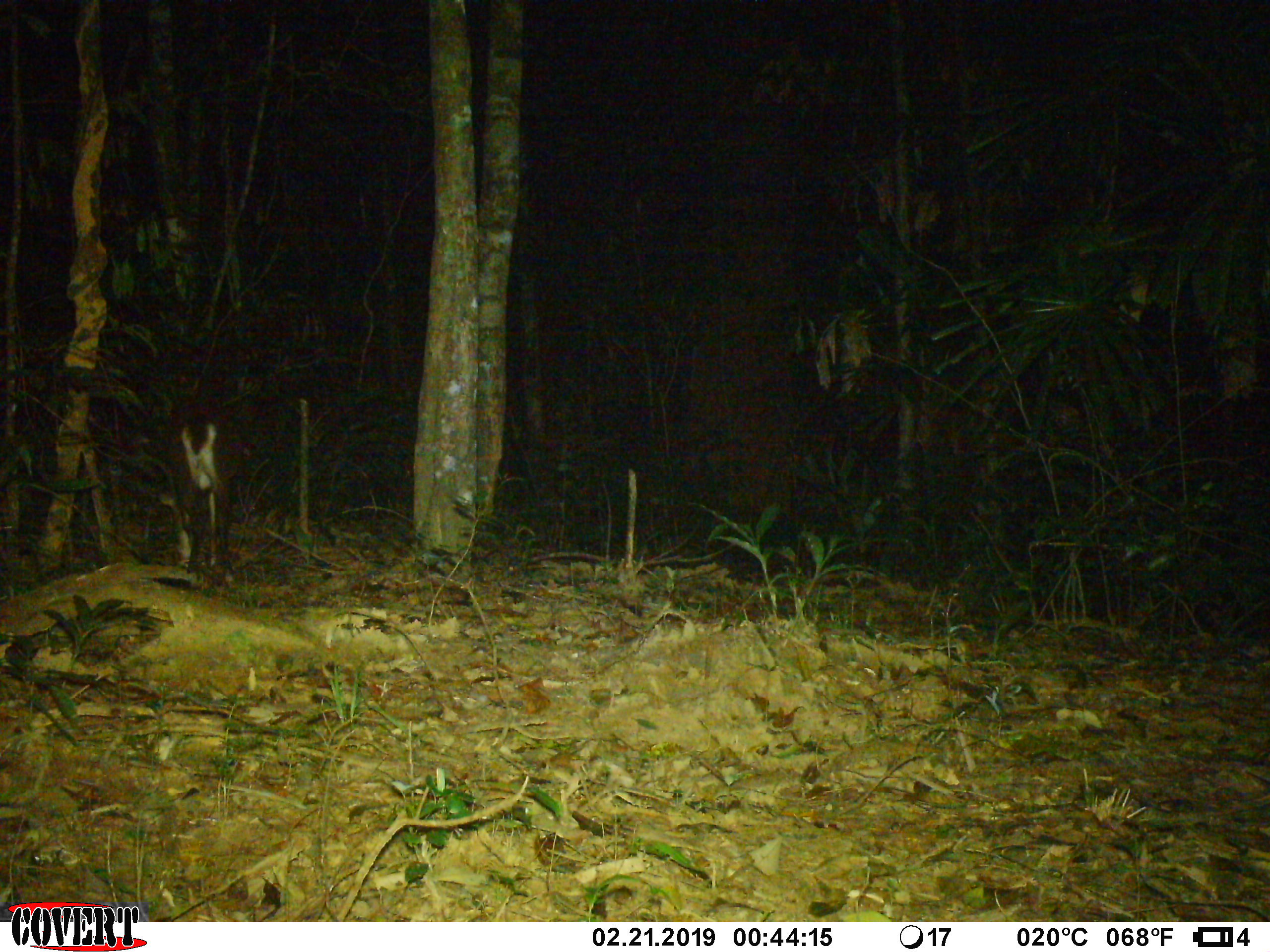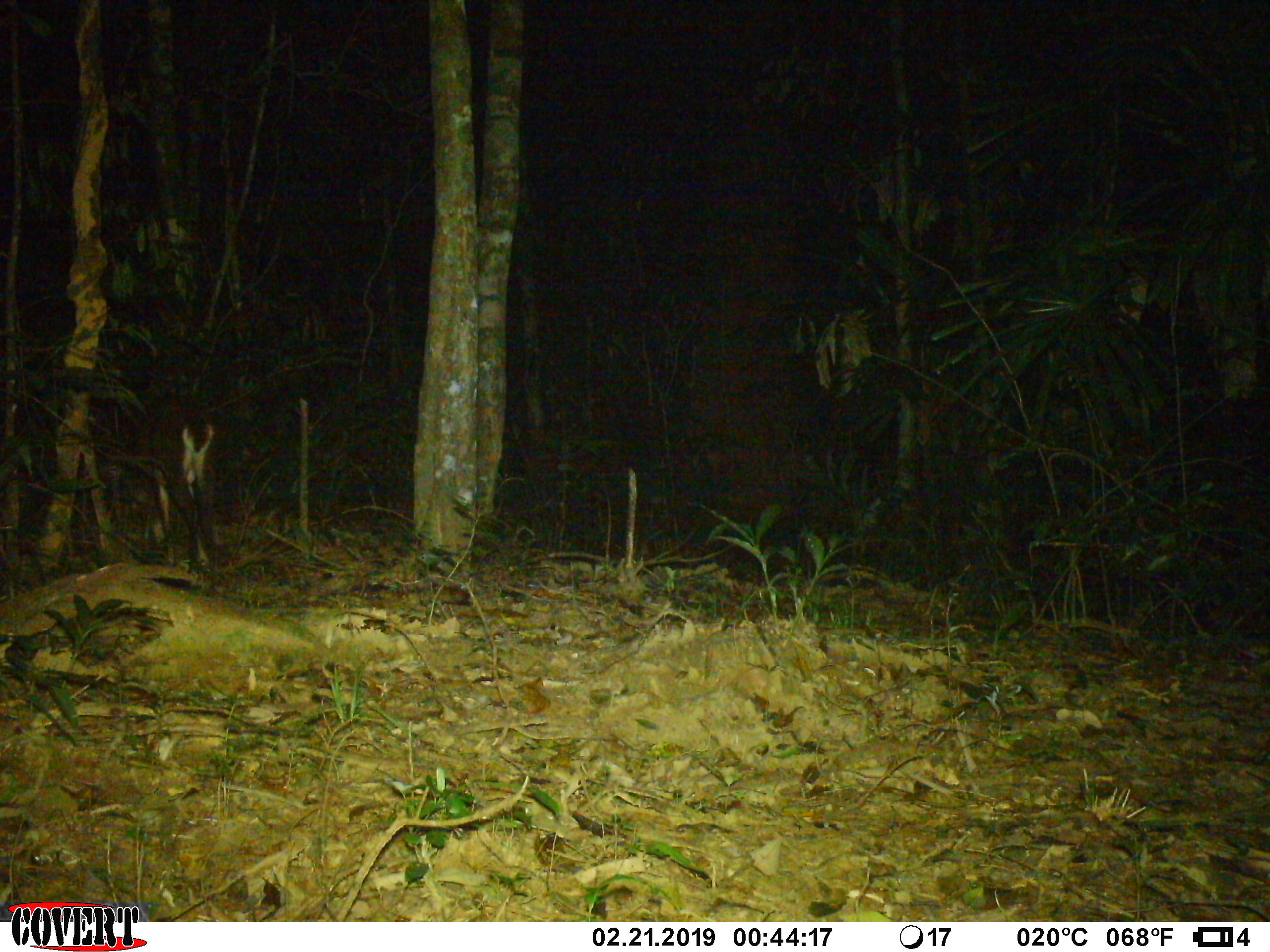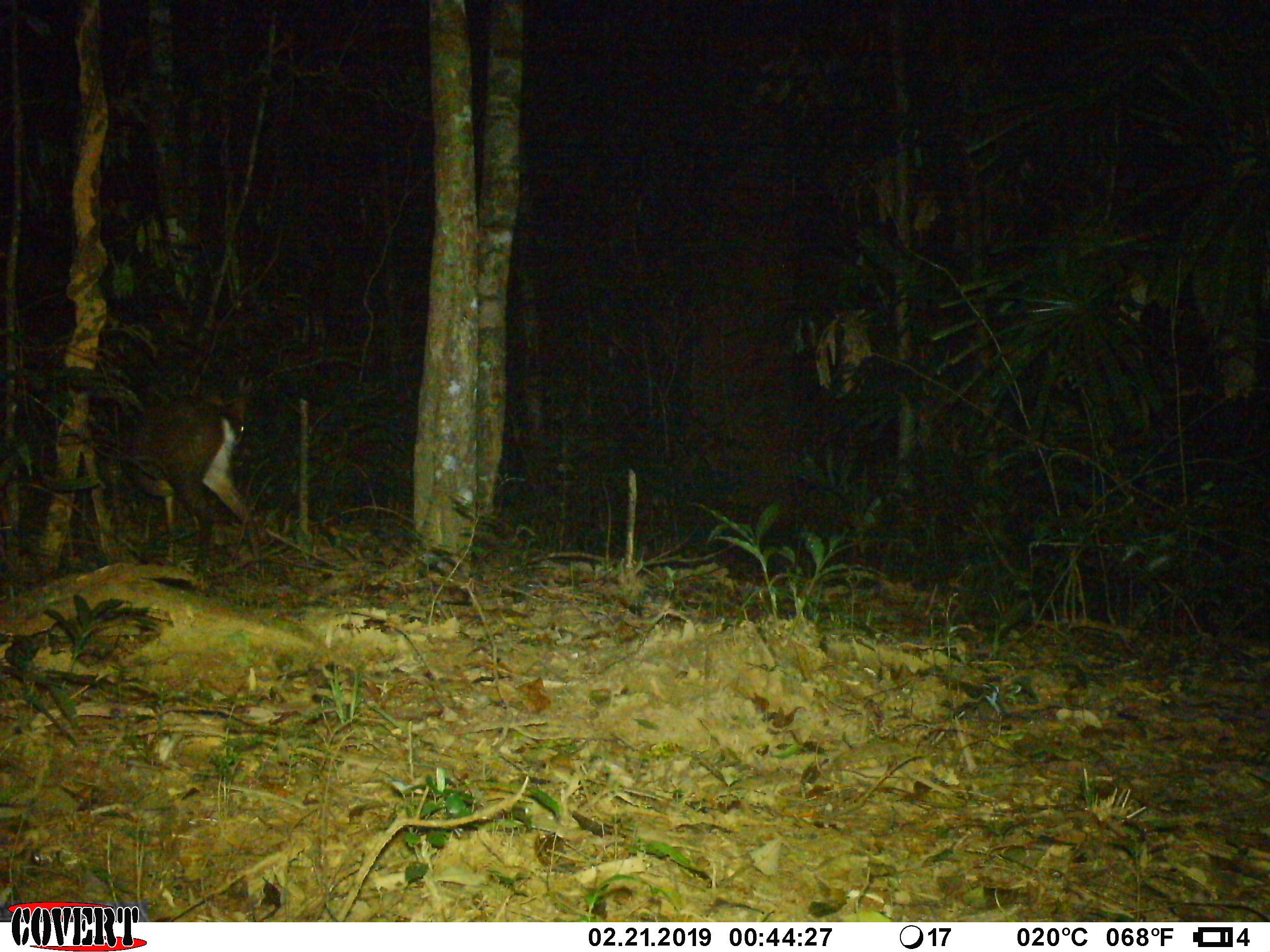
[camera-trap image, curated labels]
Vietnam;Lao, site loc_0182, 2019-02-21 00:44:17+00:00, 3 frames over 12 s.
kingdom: Animalia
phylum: Chordata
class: Mammalia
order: Artiodactyla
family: Cervidae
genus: Muntiacus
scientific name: Muntiacus vuquangensis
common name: large-antlered muntjac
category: large antlered muntjac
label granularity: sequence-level